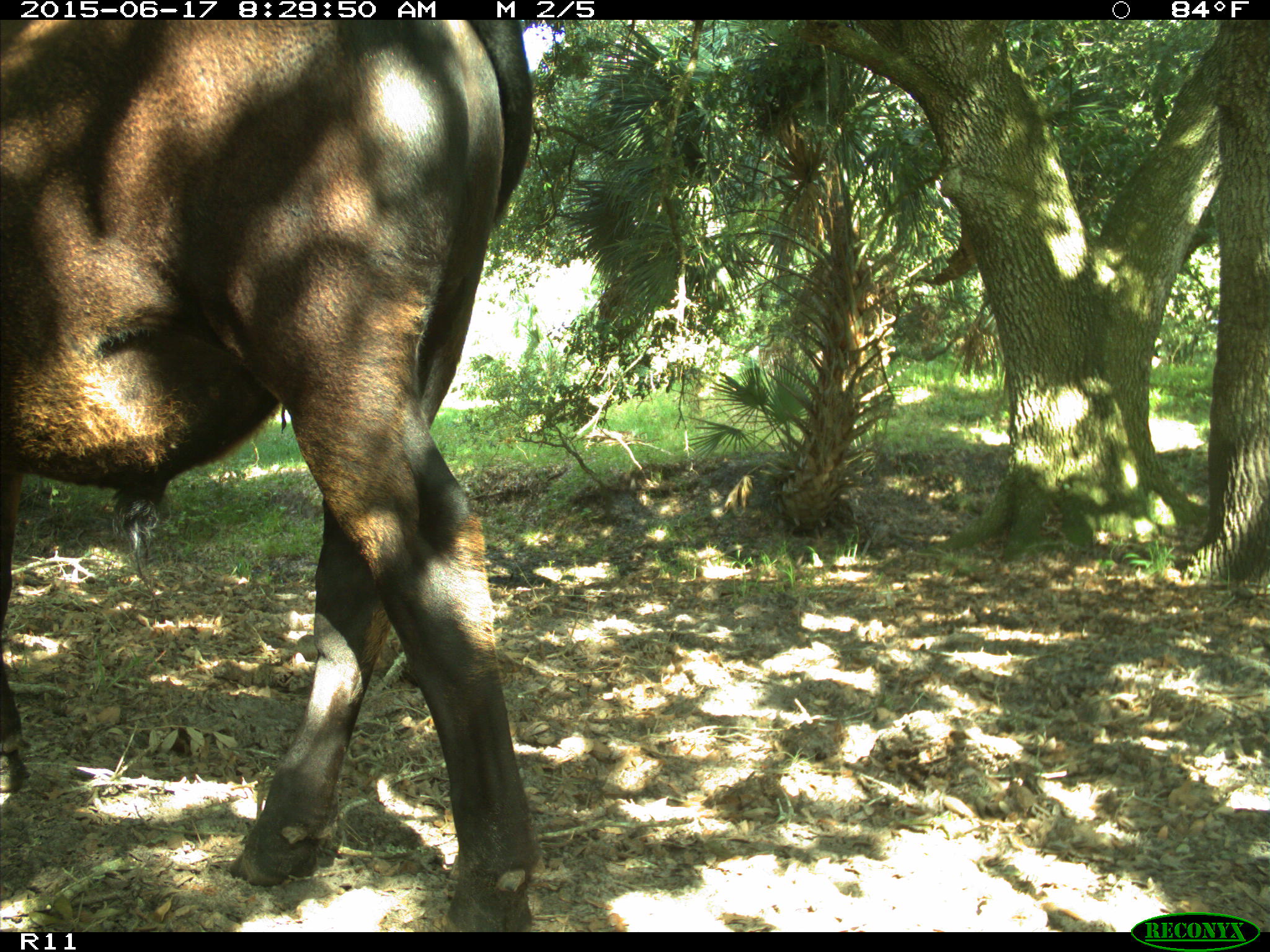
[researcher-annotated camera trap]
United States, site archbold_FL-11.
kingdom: Animalia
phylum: Chordata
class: Mammalia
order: Artiodactyla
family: Bovidae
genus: Bos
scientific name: Bos taurus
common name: domestic cow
Bos taurus (domestic cow).